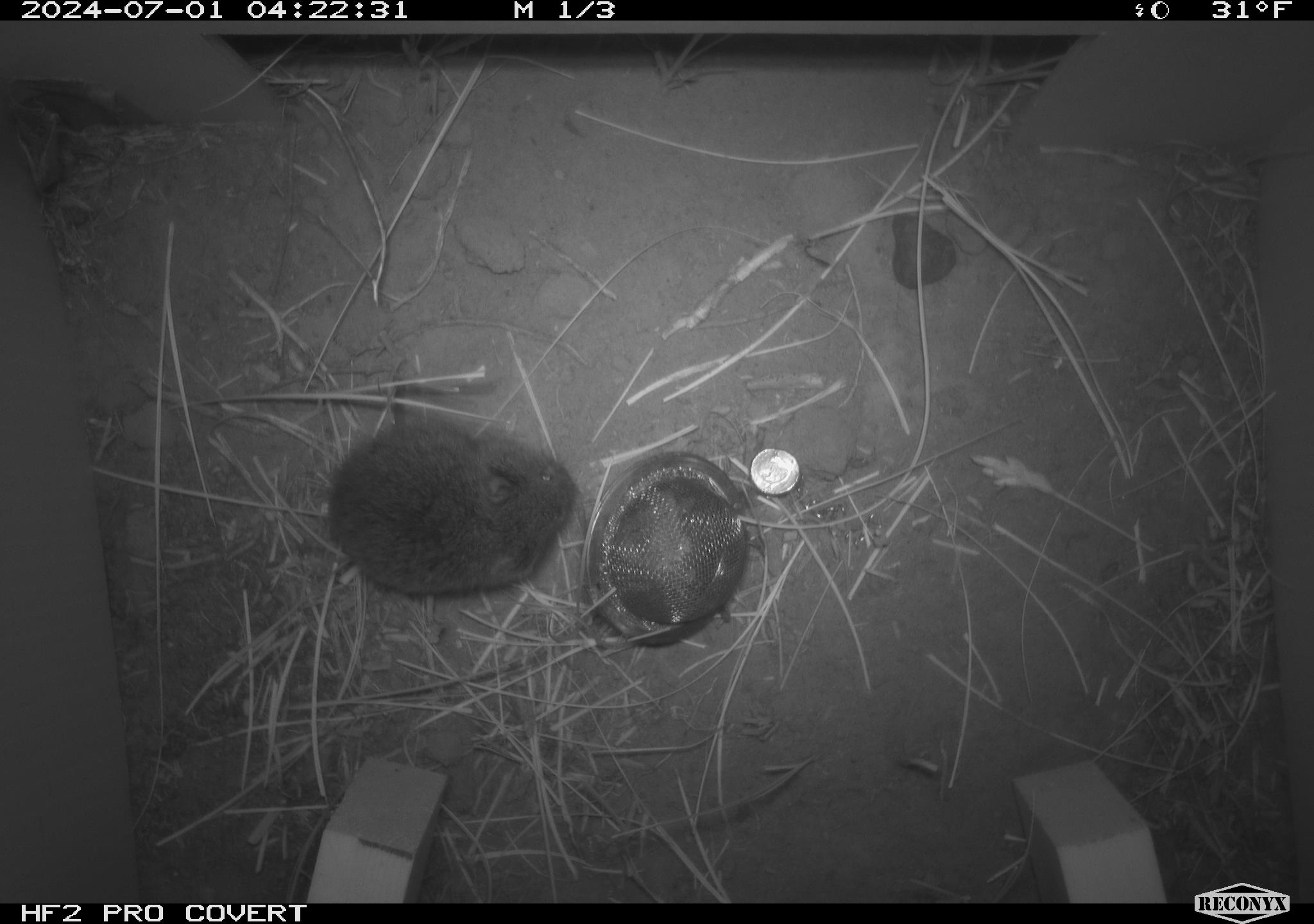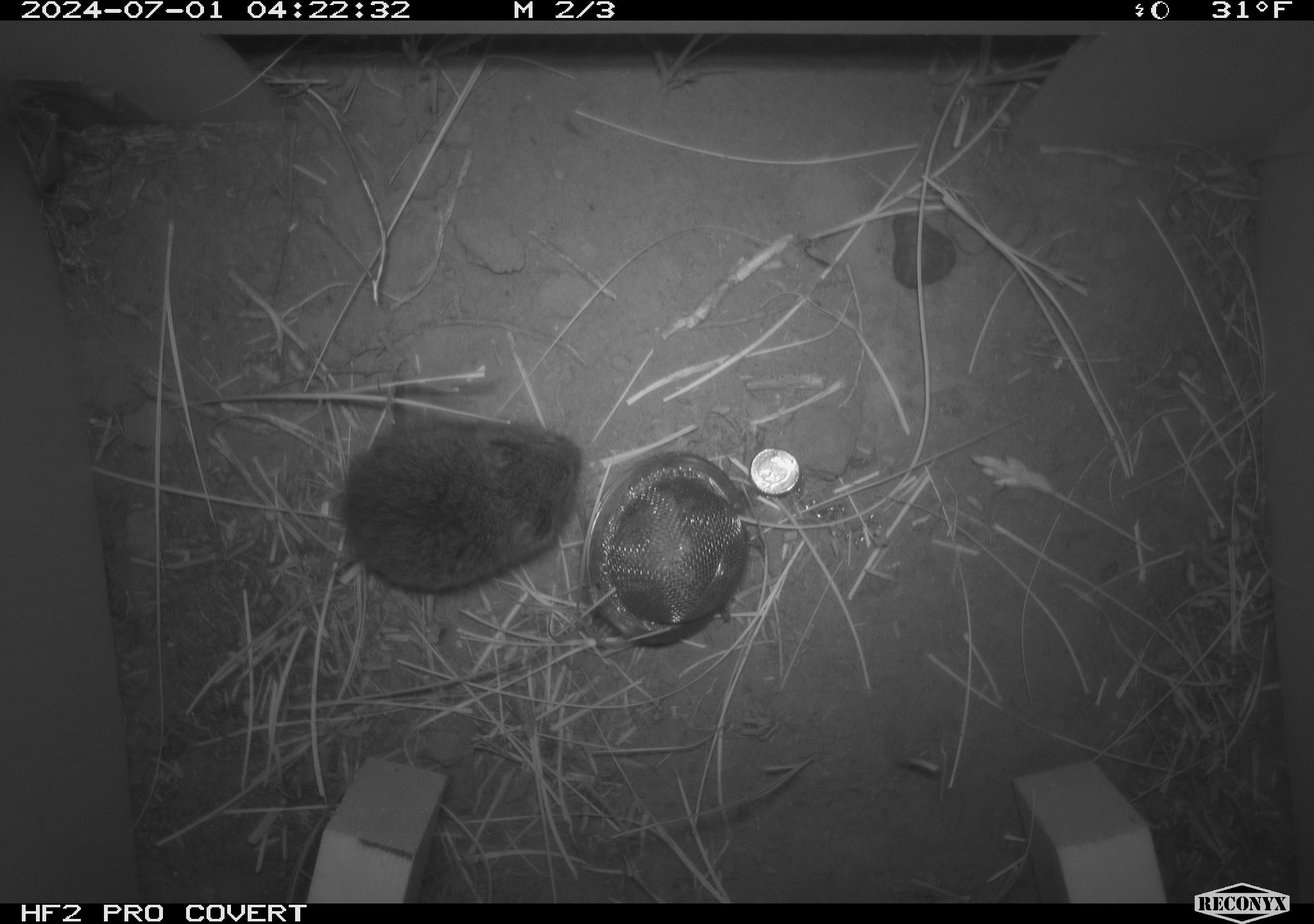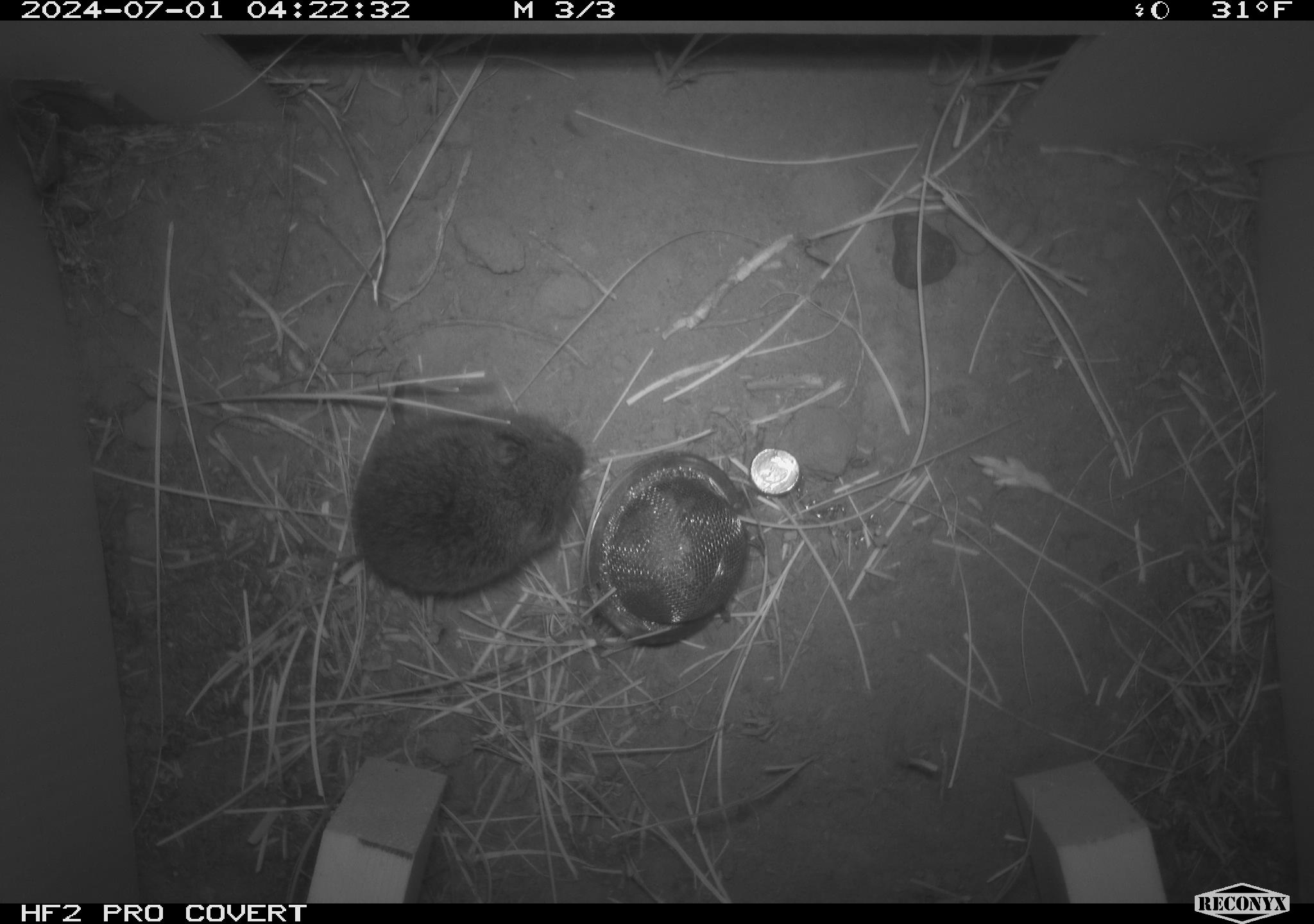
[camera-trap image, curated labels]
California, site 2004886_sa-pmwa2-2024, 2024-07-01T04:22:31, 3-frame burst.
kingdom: Animalia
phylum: Chordata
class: Mammalia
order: Rodentia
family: Cricetidae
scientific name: Arvicolinae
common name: voles, lemmings, and muskrats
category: arvicolinae subfamily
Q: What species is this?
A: Arvicolinae subfamily (voles, lemmings, and muskrats) (Arvicolinae).